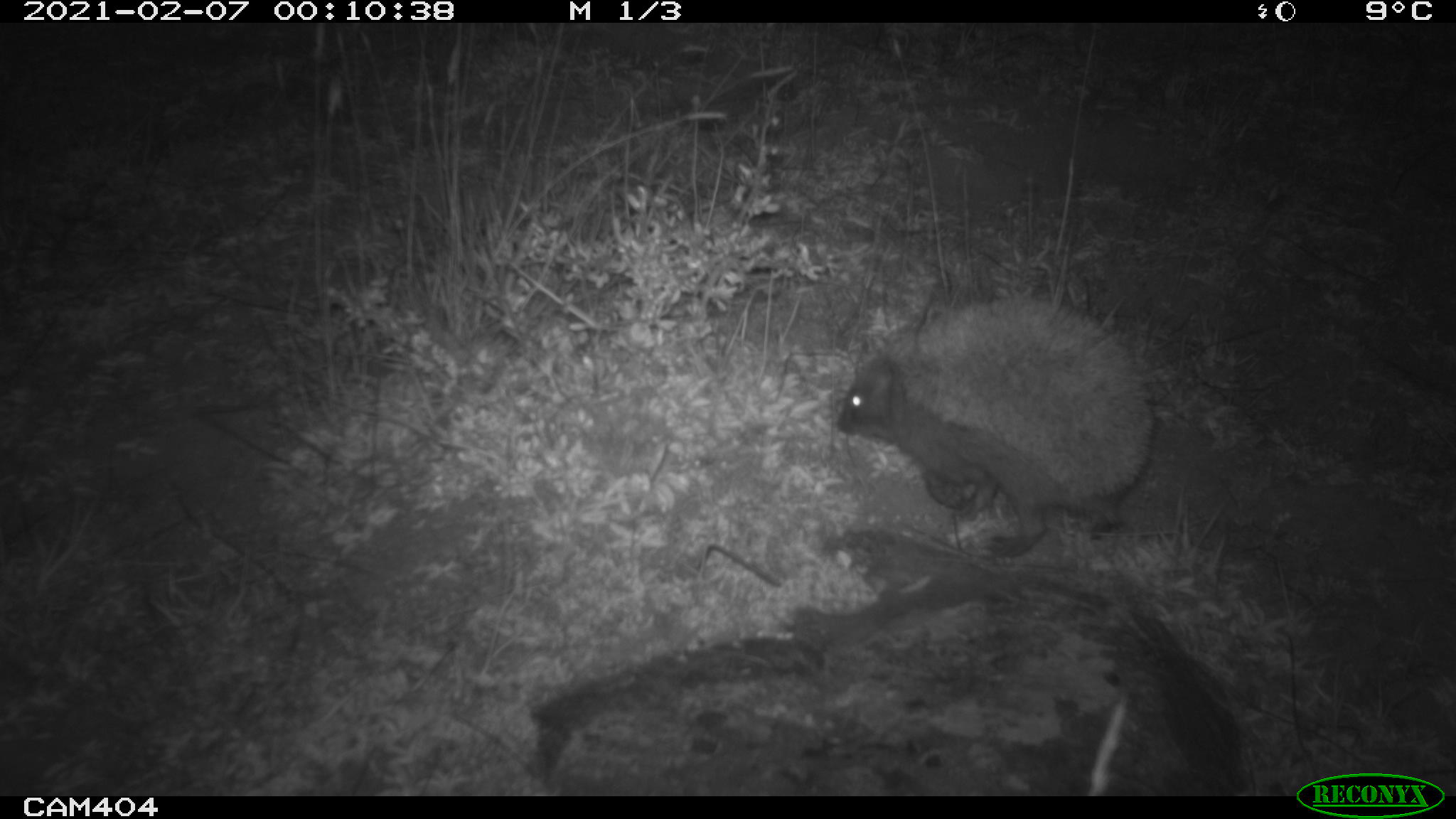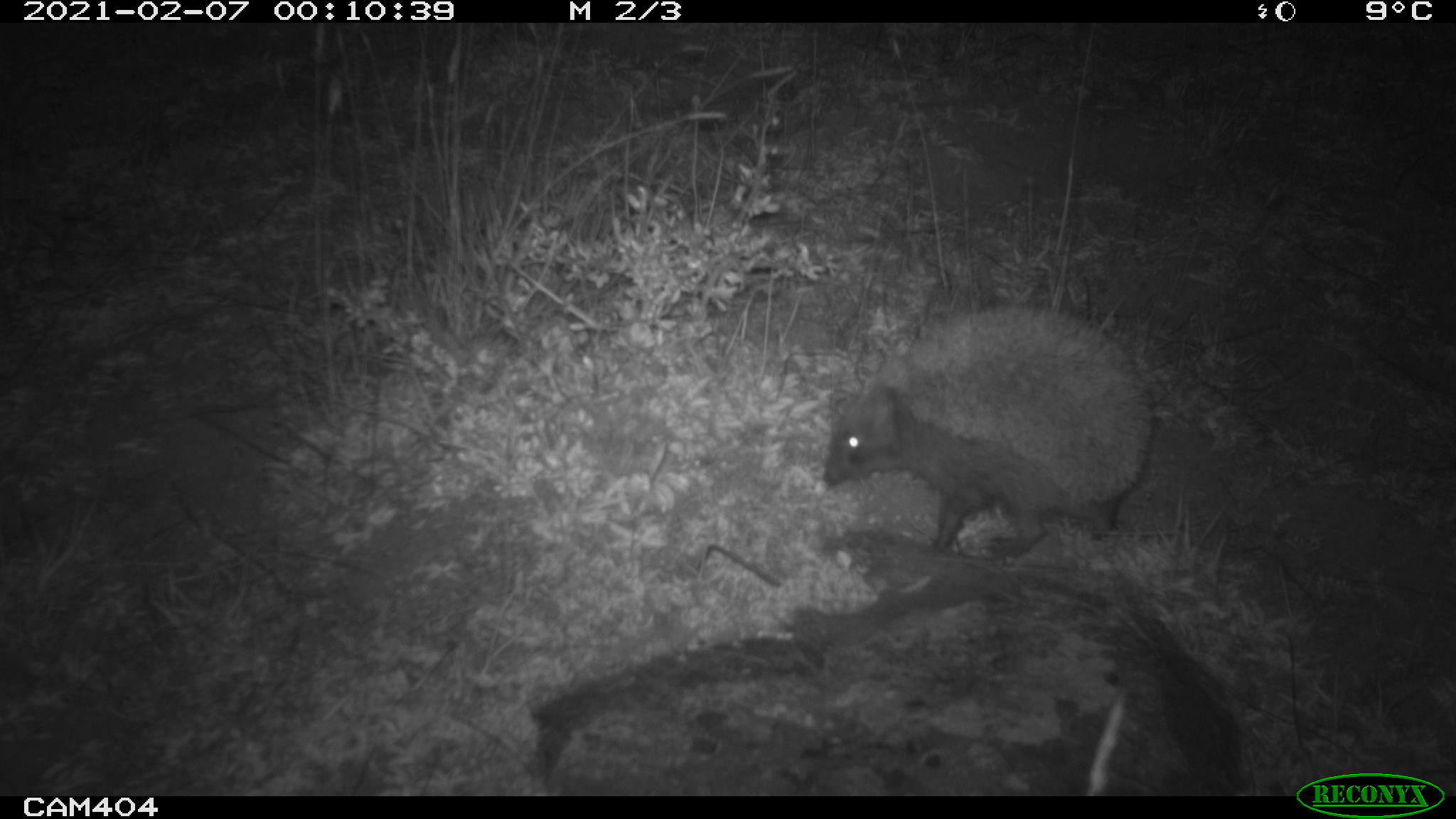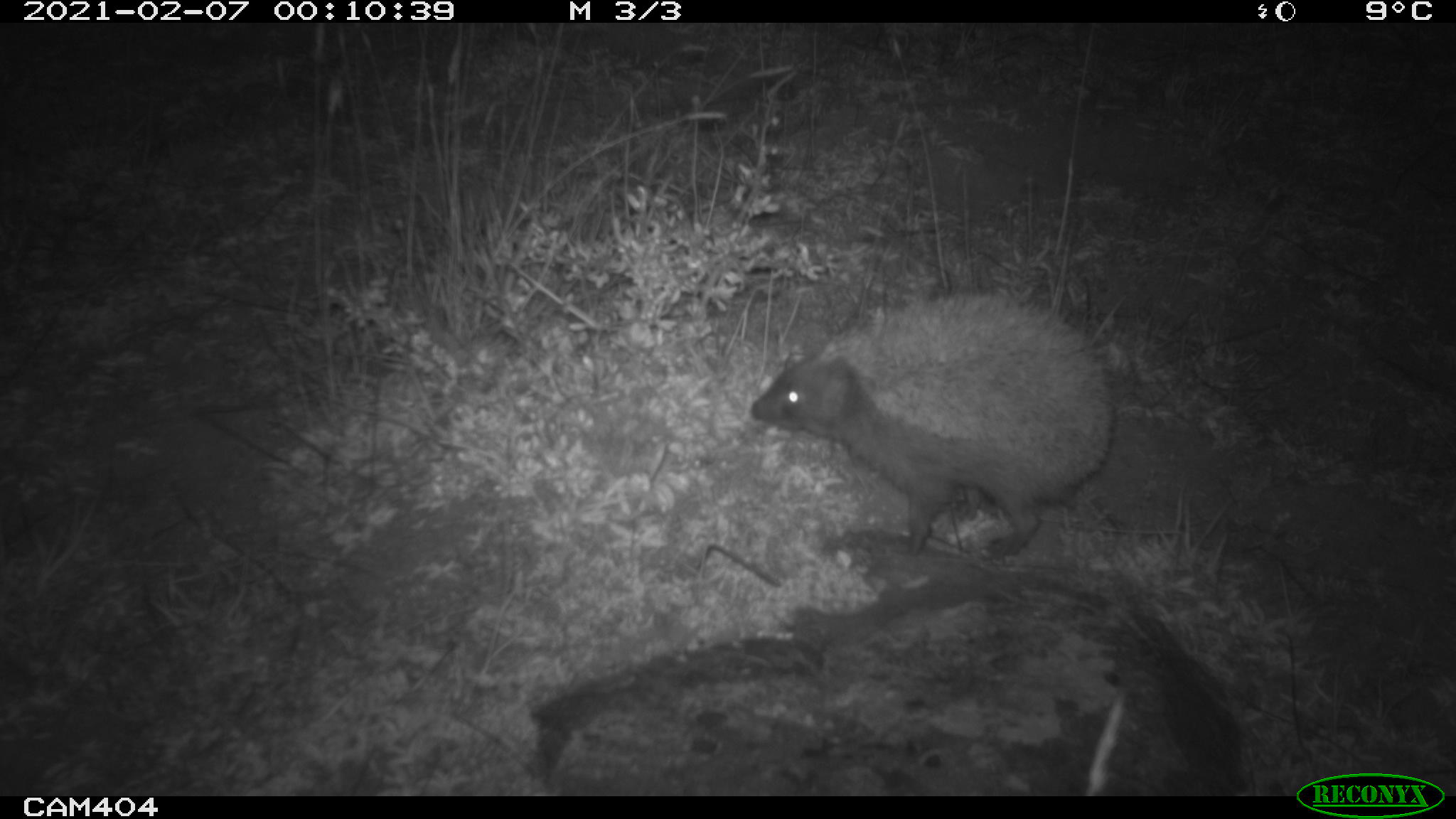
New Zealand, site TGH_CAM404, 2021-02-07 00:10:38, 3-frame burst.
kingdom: Animalia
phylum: Chordata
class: Mammalia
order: Eulipotyphla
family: Erinaceidae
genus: Erinaceus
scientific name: Erinaceus europaeus europaeus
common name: european hedgehog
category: hedgehog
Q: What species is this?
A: Hedgehog (european hedgehog) (Erinaceus europaeus europaeus).